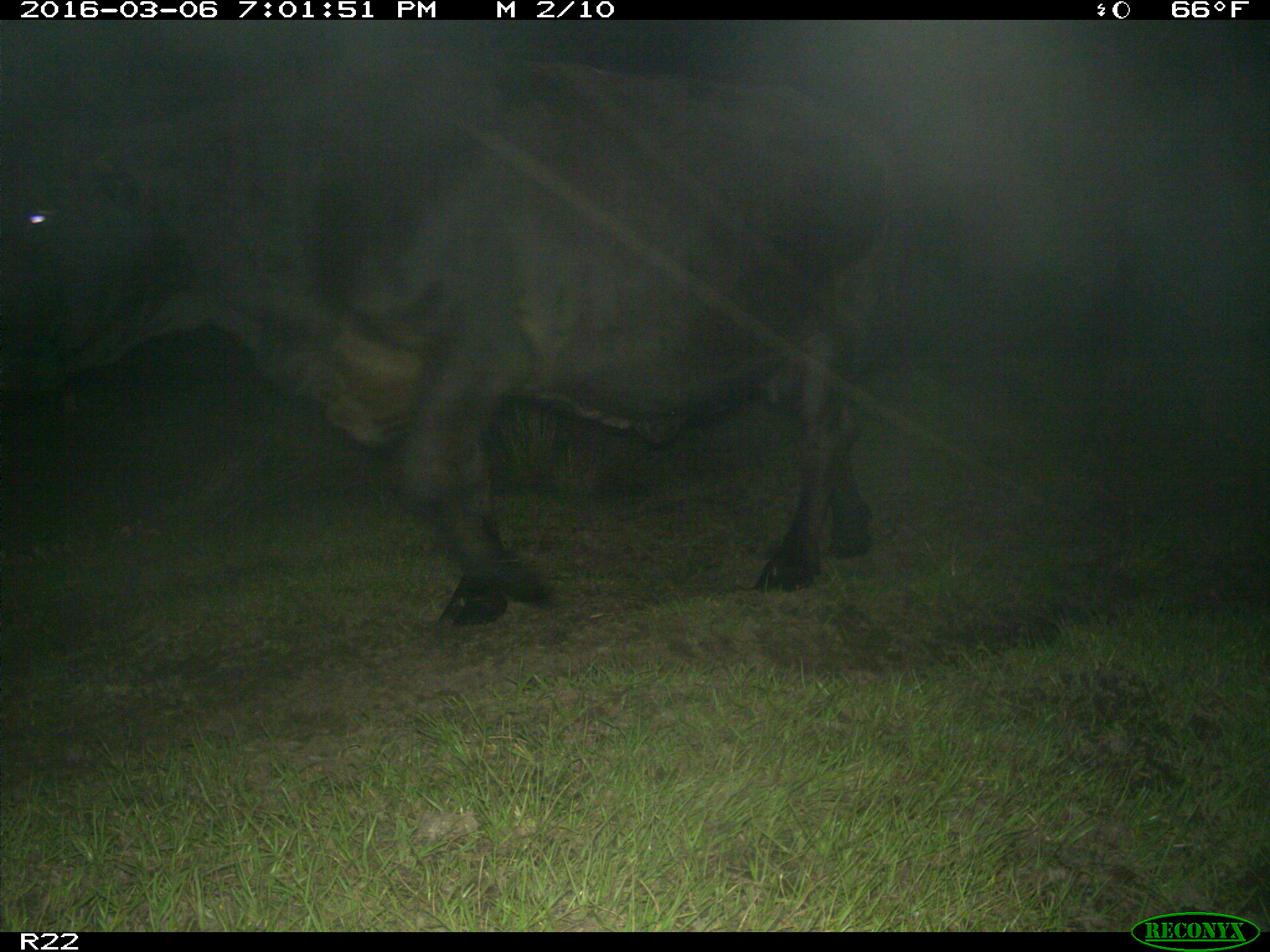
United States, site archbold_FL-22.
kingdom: Animalia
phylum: Chordata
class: Mammalia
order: Artiodactyla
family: Bovidae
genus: Bos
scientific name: Bos taurus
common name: domestic cow